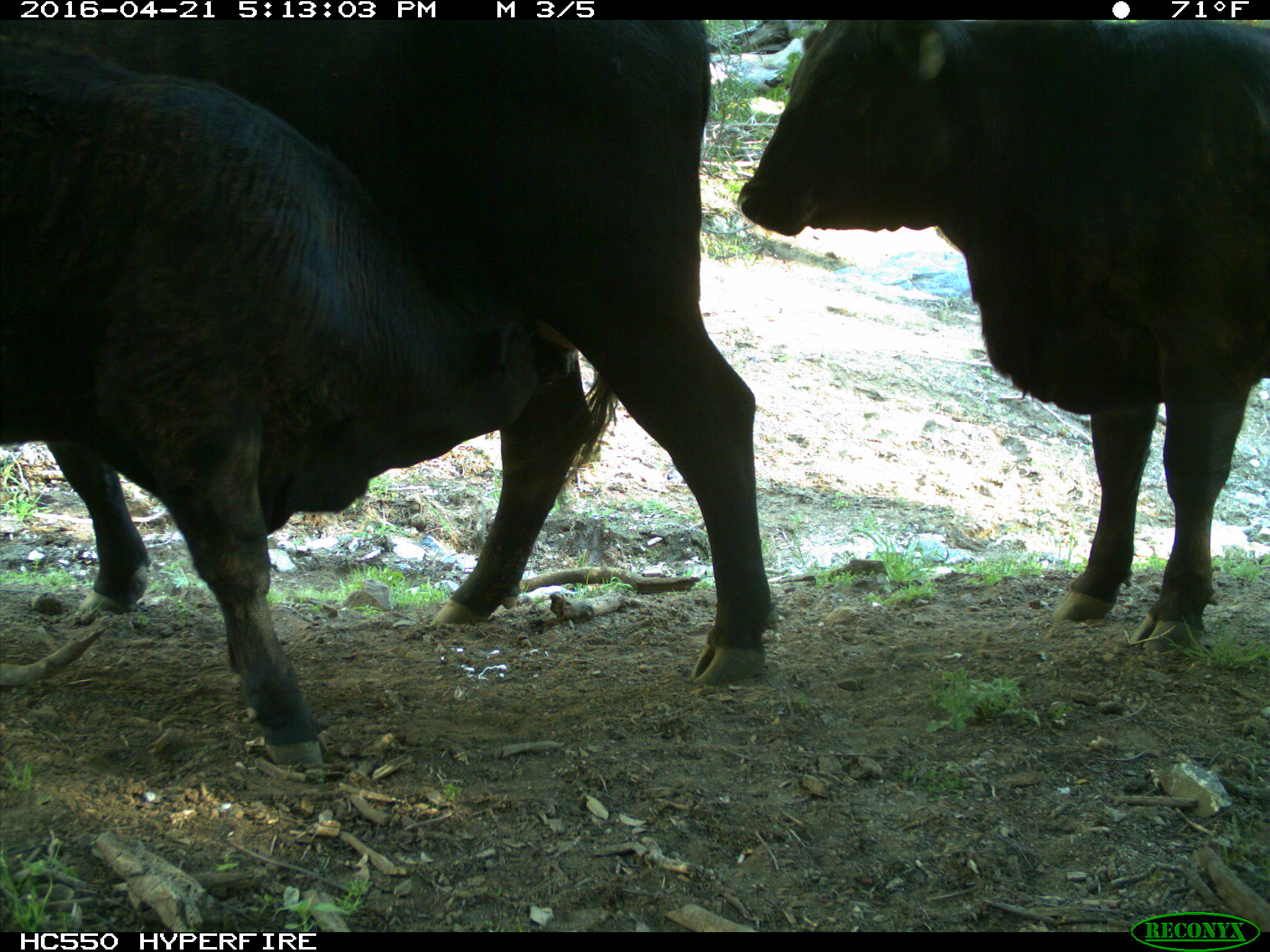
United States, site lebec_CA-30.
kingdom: Animalia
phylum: Chordata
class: Mammalia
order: Artiodactyla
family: Bovidae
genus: Bos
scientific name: Bos taurus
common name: domestic cow